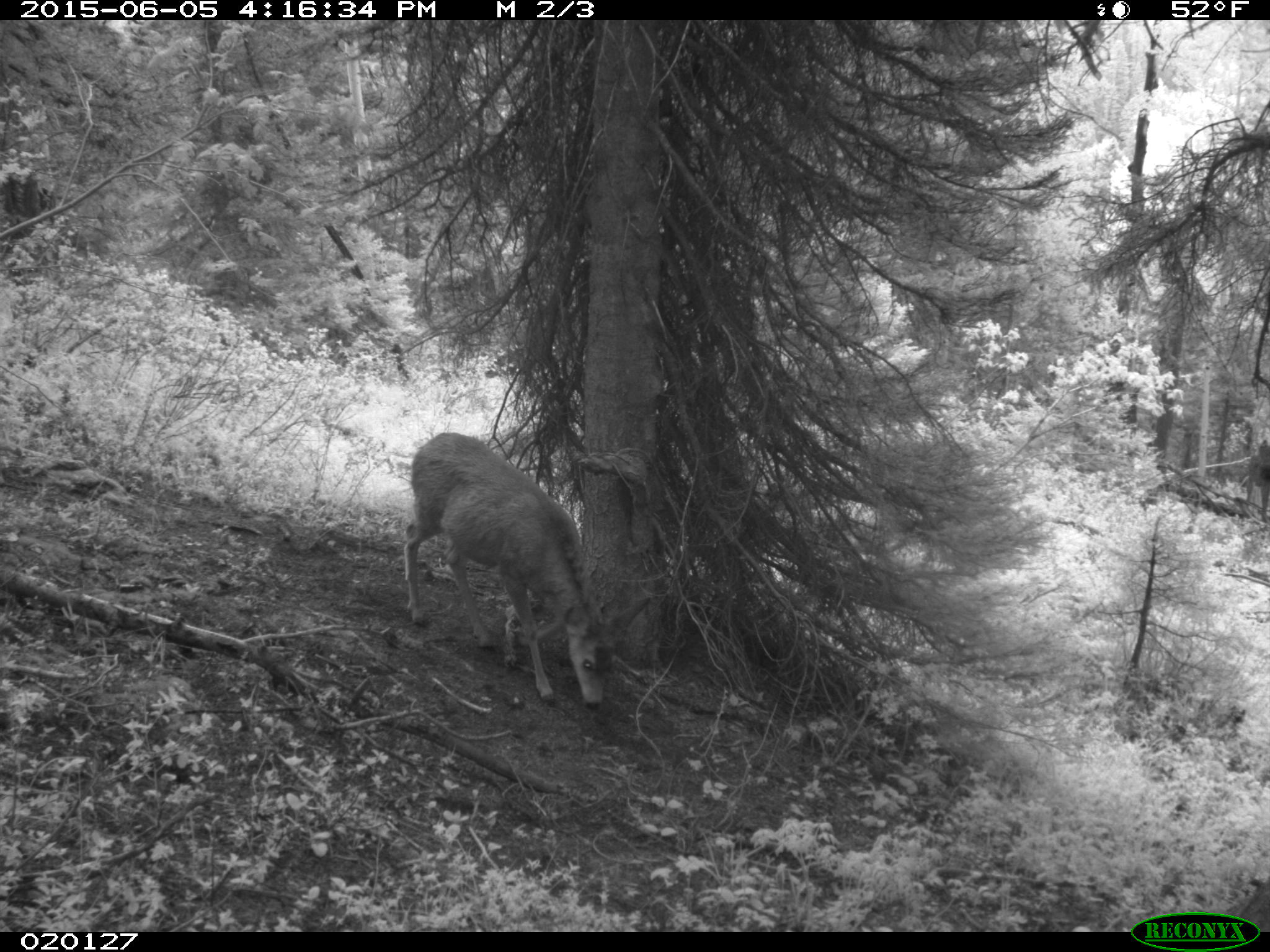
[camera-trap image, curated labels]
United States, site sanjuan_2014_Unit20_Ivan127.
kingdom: Animalia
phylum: Chordata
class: Mammalia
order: Artiodactyla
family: Cervidae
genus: Odocoileus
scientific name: Odocoileus hemionus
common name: mule deer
Odocoileus hemionus (mule deer).